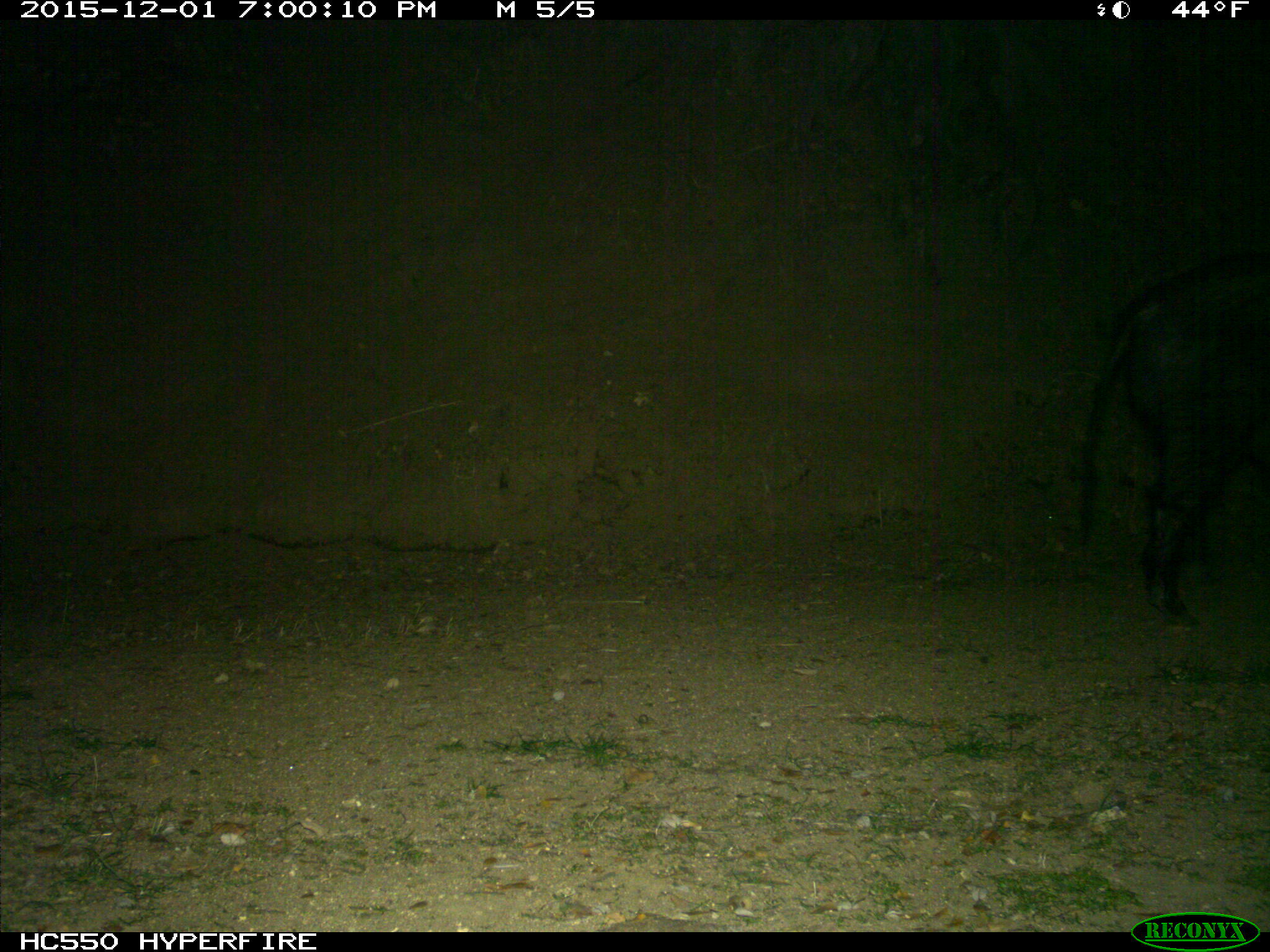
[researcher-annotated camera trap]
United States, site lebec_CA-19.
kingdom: Animalia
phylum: Chordata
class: Mammalia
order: Artiodactyla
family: Suidae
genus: Sus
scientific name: Sus scrofa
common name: wild boar